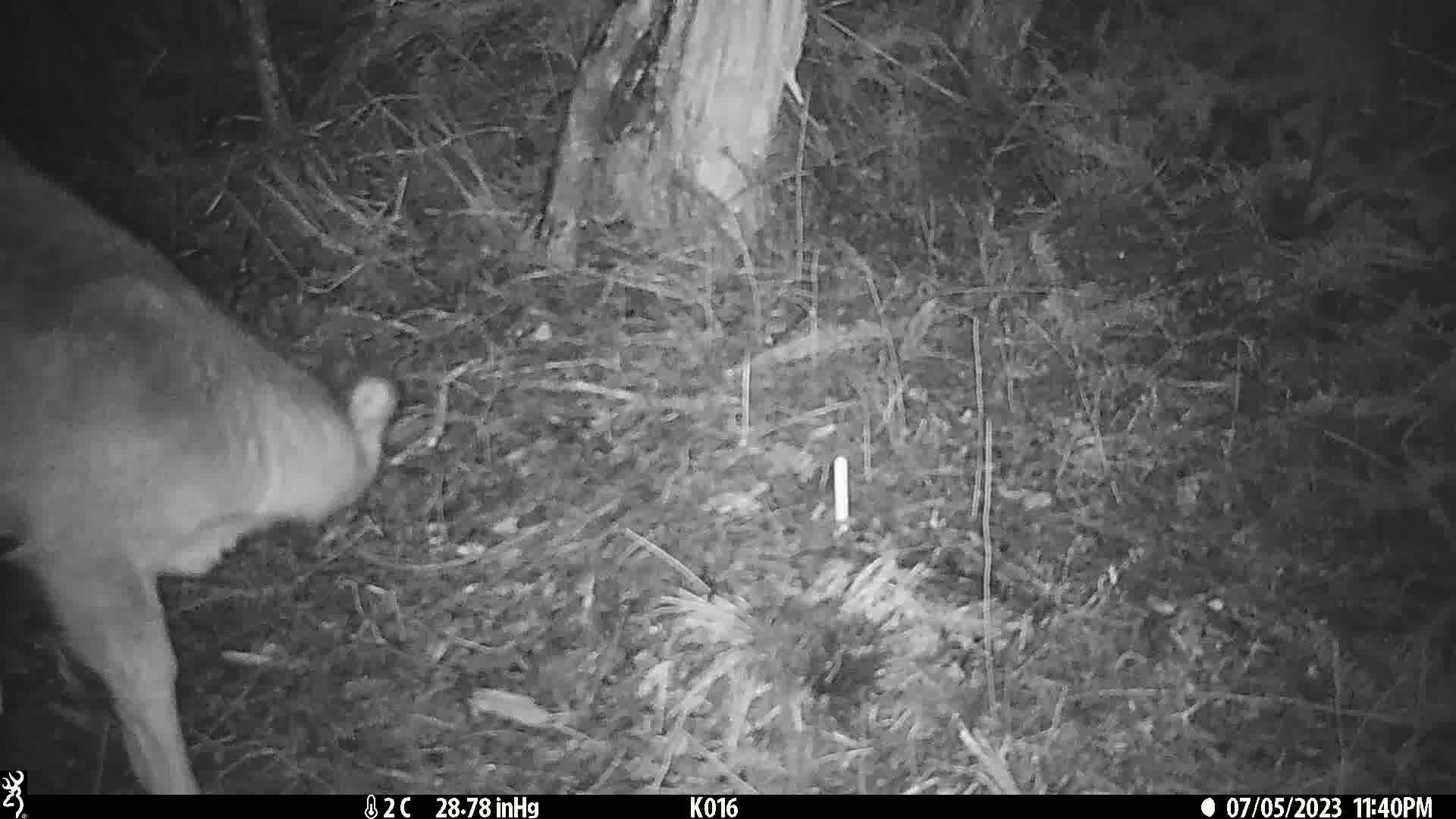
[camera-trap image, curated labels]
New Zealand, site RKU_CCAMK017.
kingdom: Animalia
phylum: Chordata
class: Mammalia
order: Artiodactyla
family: Cervidae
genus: Odocoileus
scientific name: Odocoileus virginianus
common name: white-tailed deer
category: white tailed deer